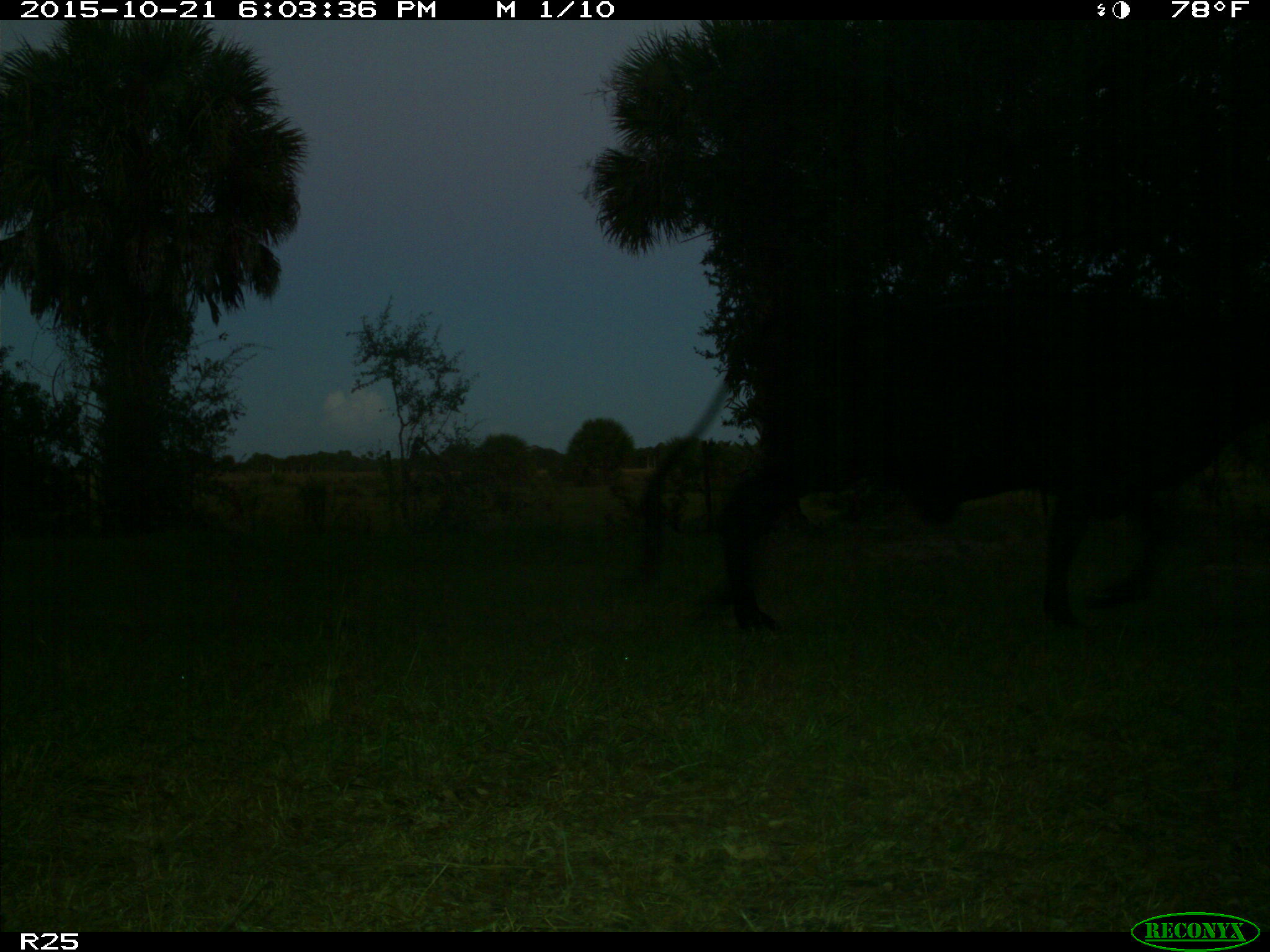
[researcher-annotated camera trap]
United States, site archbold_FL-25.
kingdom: Animalia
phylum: Chordata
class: Mammalia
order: Artiodactyla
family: Bovidae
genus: Bos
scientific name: Bos taurus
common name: domestic cow